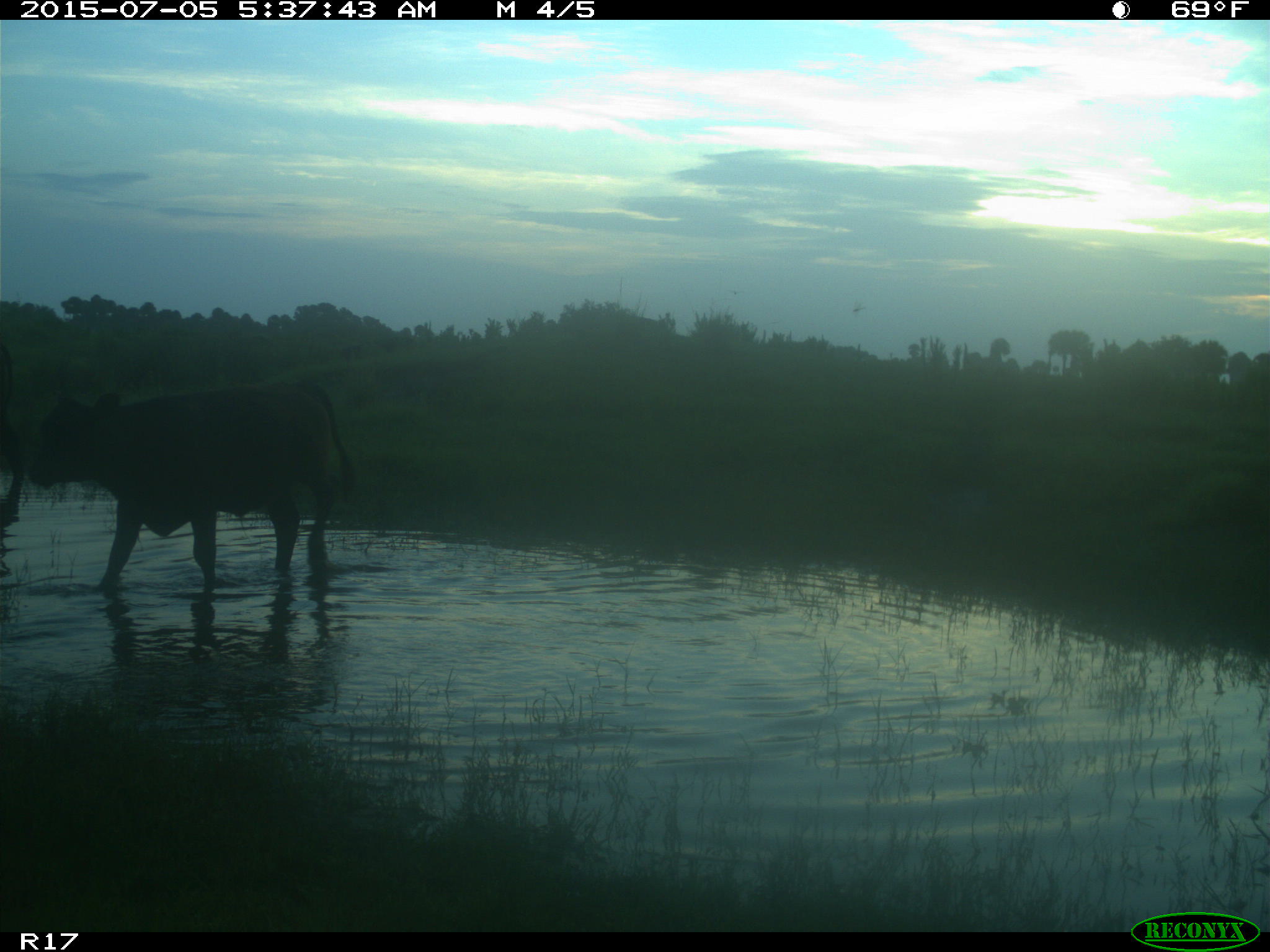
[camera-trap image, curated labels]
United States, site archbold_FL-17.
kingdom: Animalia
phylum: Chordata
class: Mammalia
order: Artiodactyla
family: Bovidae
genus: Bos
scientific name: Bos taurus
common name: domestic cow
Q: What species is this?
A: Bos taurus (domestic cow).